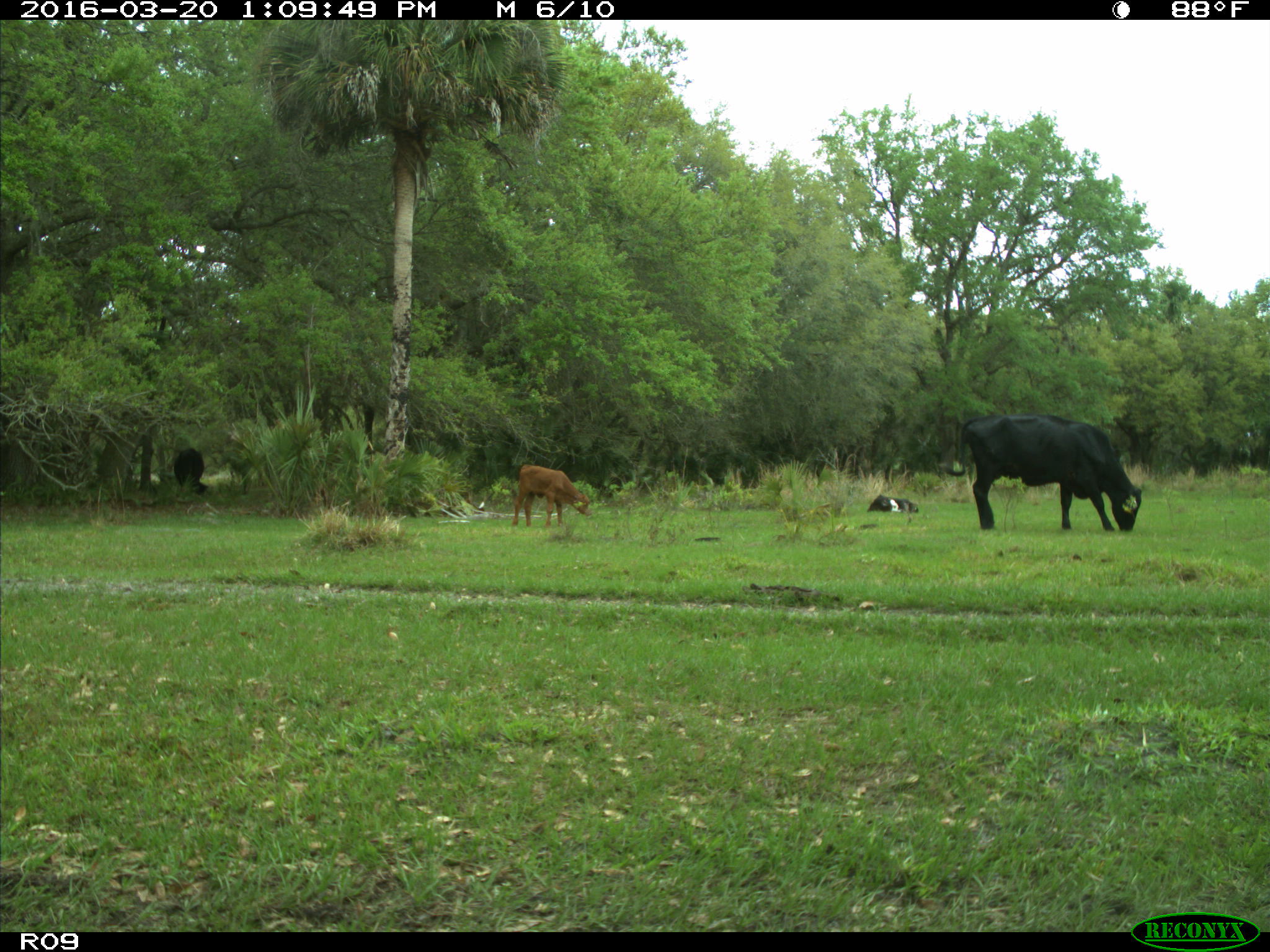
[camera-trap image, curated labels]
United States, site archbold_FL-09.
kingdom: Animalia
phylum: Chordata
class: Mammalia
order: Artiodactyla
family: Bovidae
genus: Bos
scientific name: Bos taurus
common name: domestic cow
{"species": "Bos taurus (domestic cow)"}